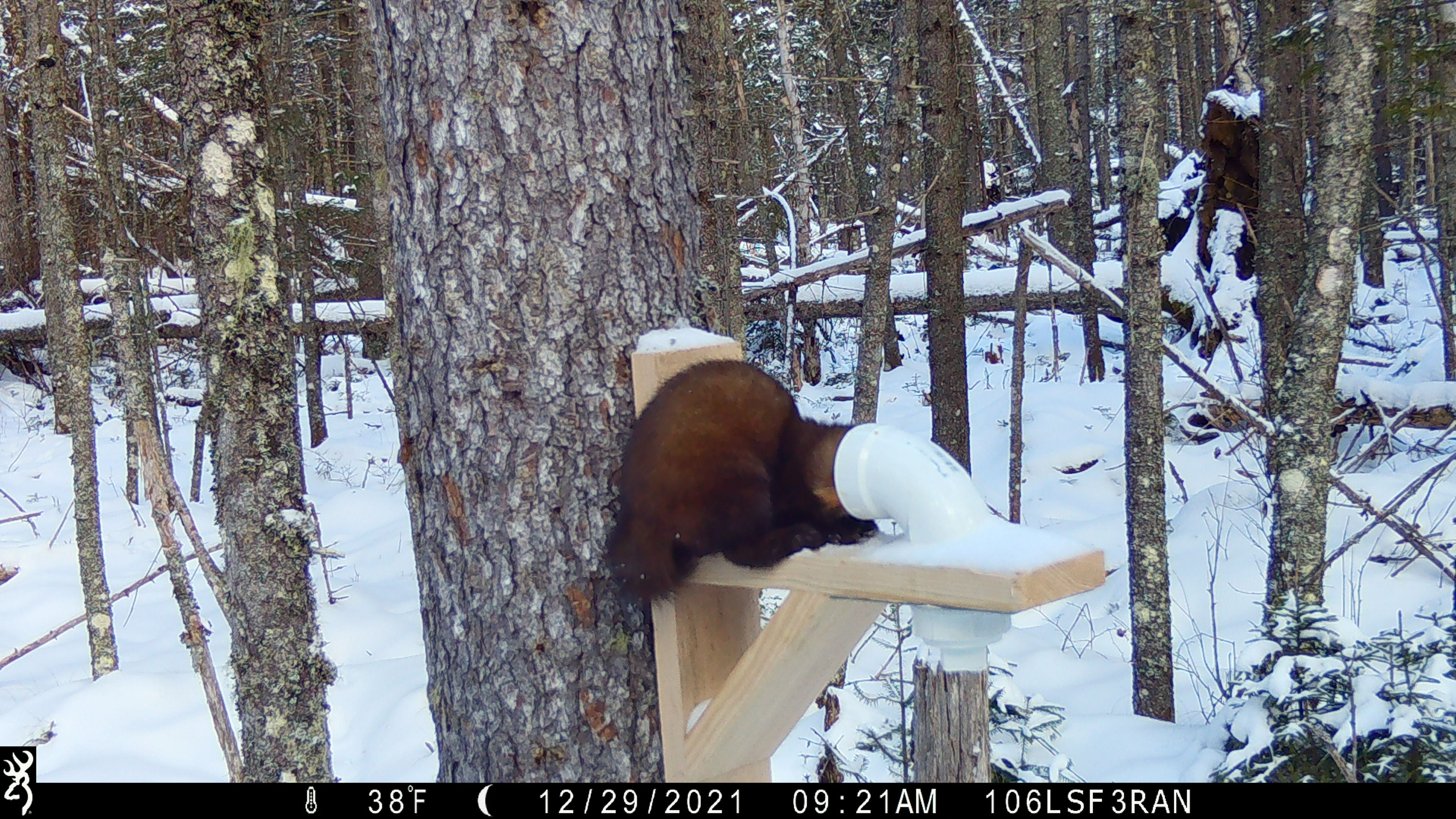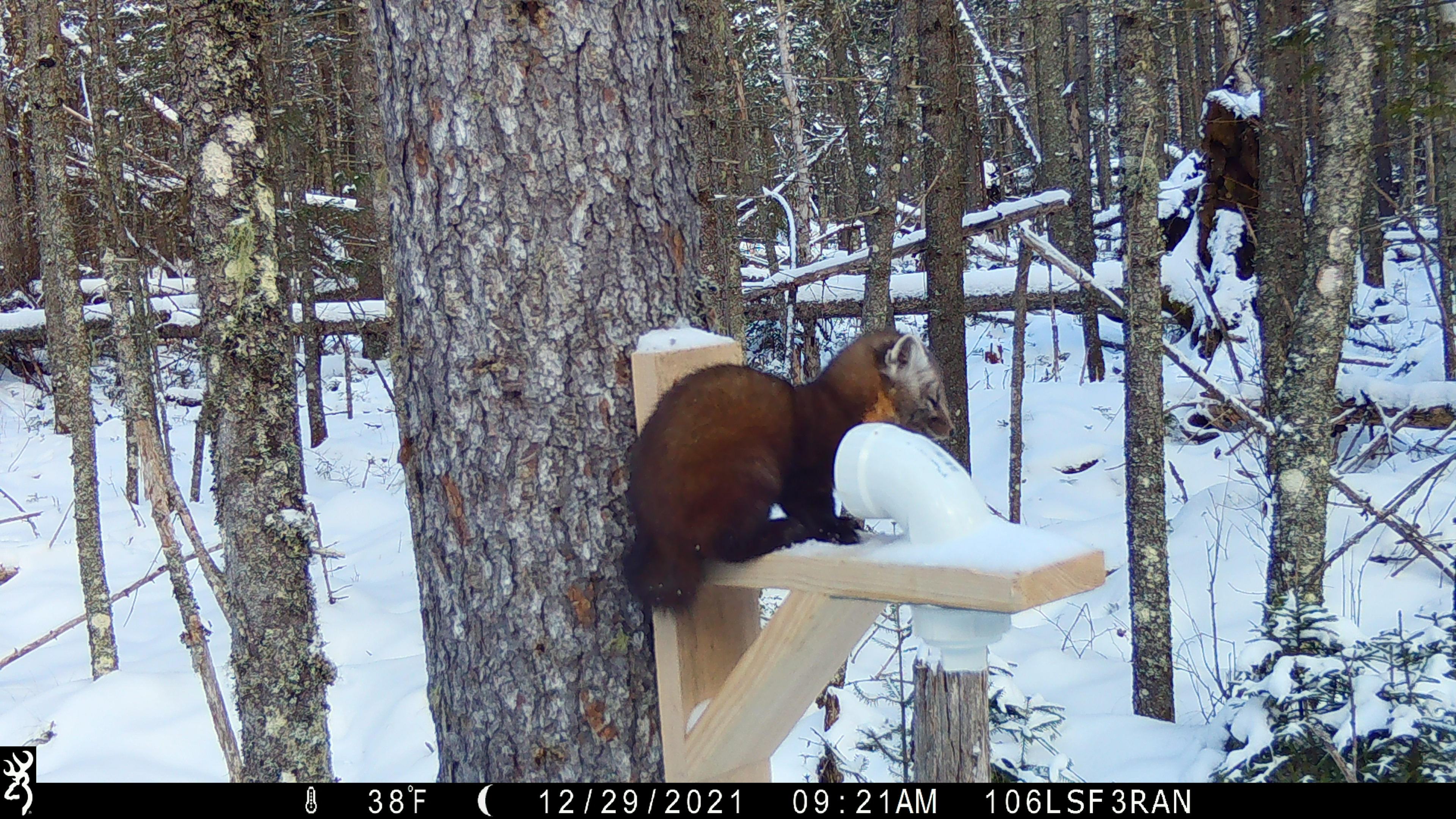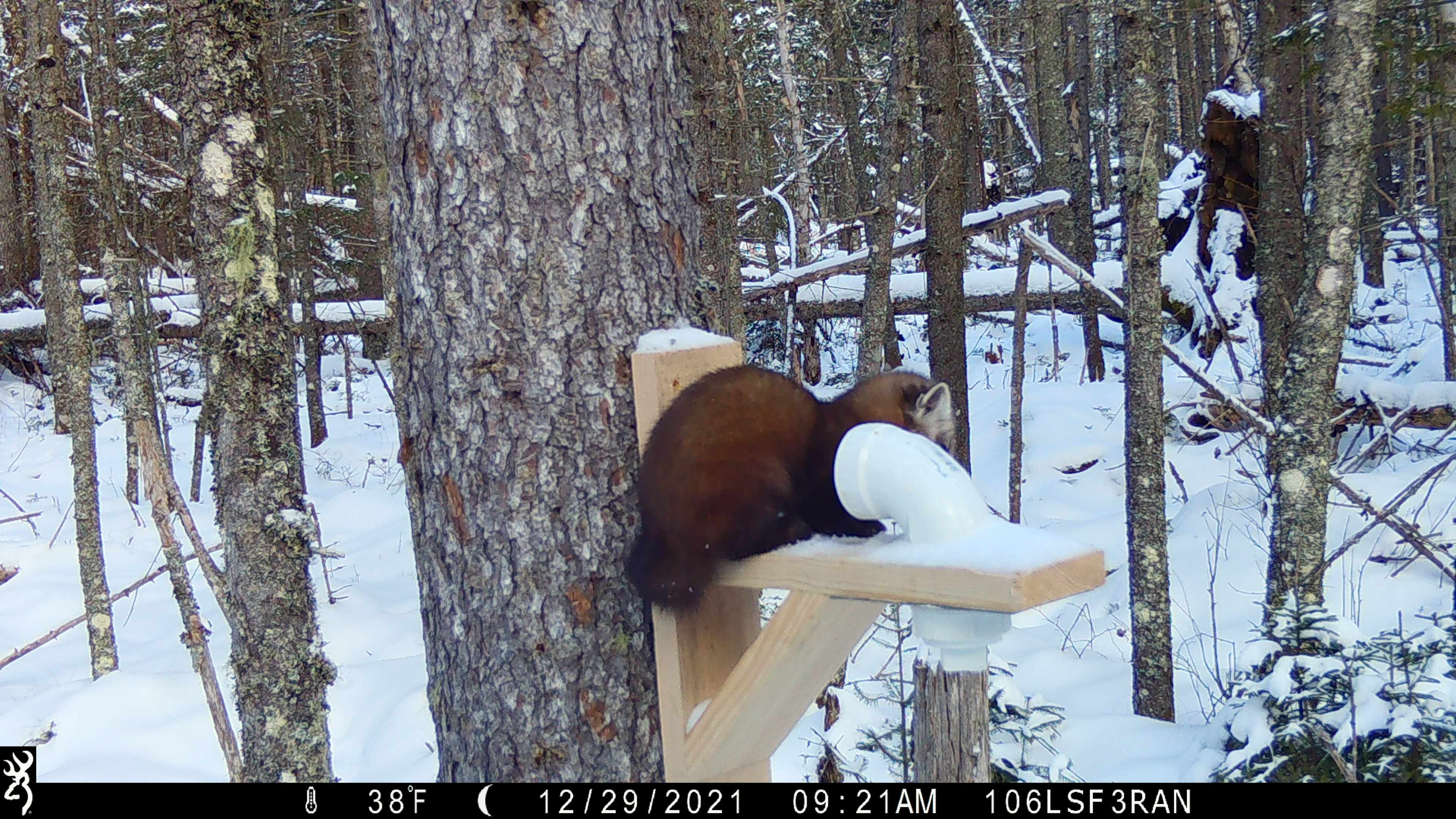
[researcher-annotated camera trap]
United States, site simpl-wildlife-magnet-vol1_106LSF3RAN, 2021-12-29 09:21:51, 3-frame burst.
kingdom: Animalia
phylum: Chordata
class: Mammalia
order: Carnivora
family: Mustelidae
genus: Martes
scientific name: Martes americana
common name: american marten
American marten (Martes americana).